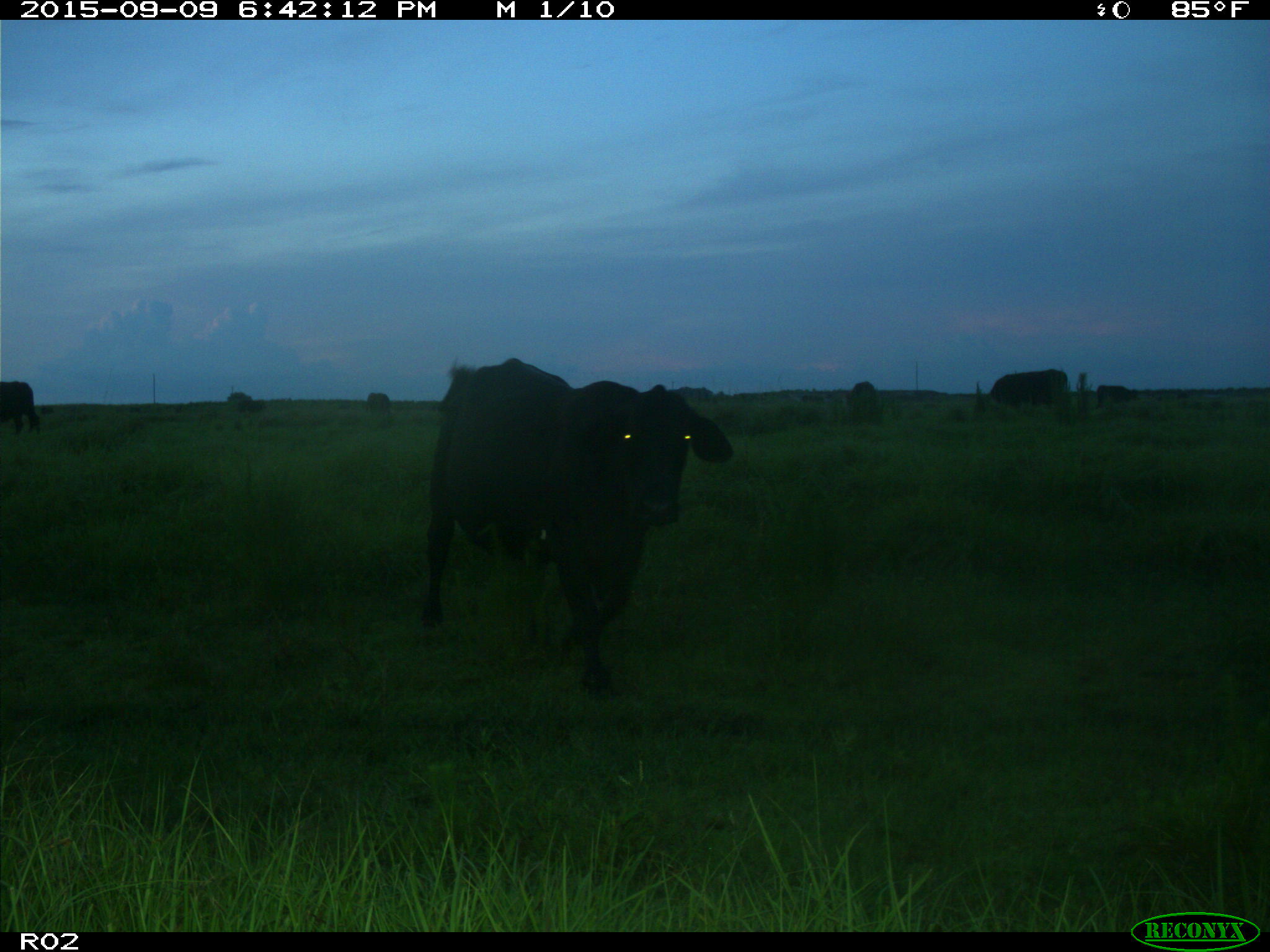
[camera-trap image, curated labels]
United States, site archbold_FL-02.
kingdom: Animalia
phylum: Chordata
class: Mammalia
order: Artiodactyla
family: Bovidae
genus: Bos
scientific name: Bos taurus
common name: domestic cow